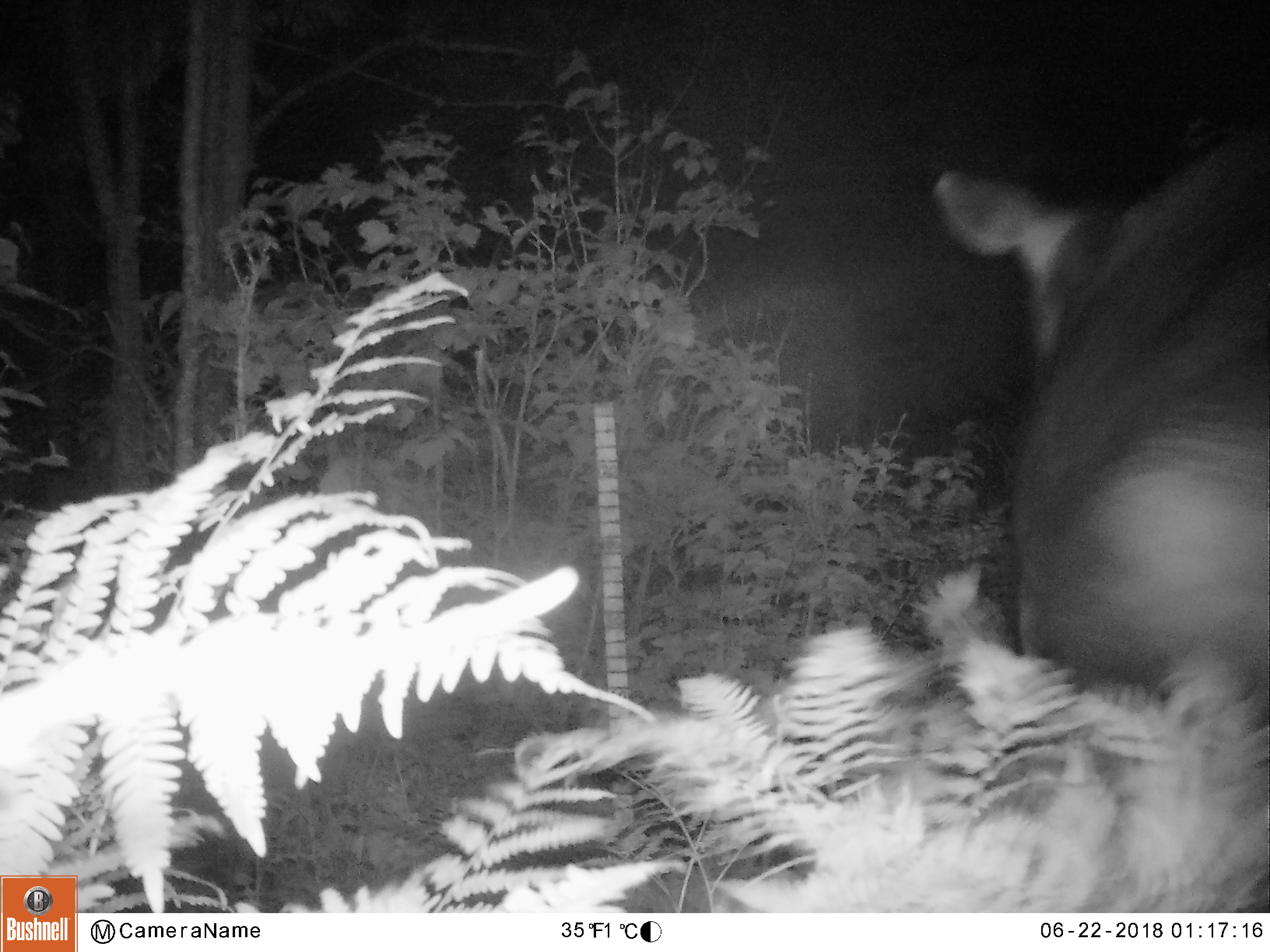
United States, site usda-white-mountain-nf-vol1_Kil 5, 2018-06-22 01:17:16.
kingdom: Animalia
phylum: Chordata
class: Mammalia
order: Artiodactyla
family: Cervidae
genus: Alces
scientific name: Alces alces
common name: moose